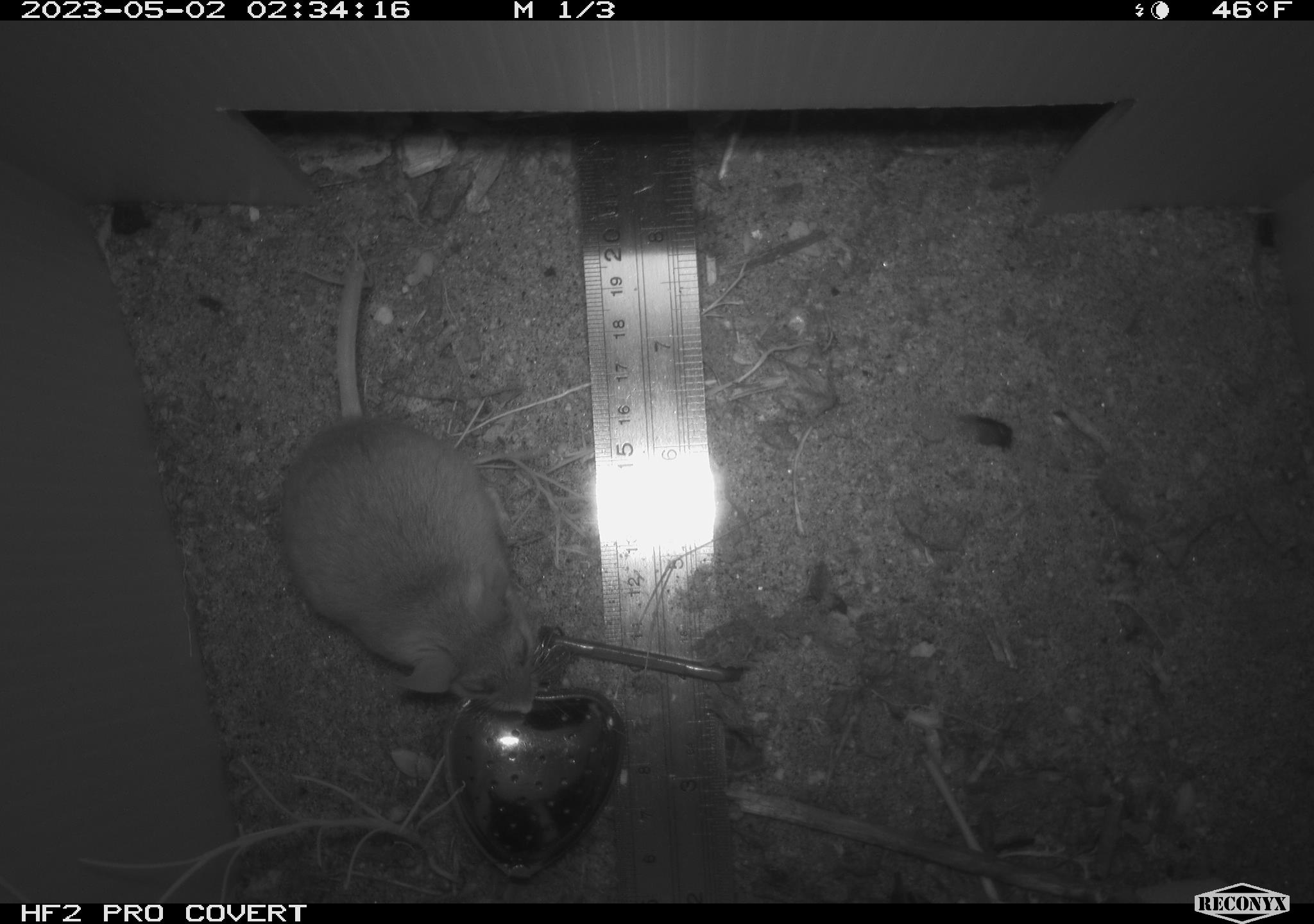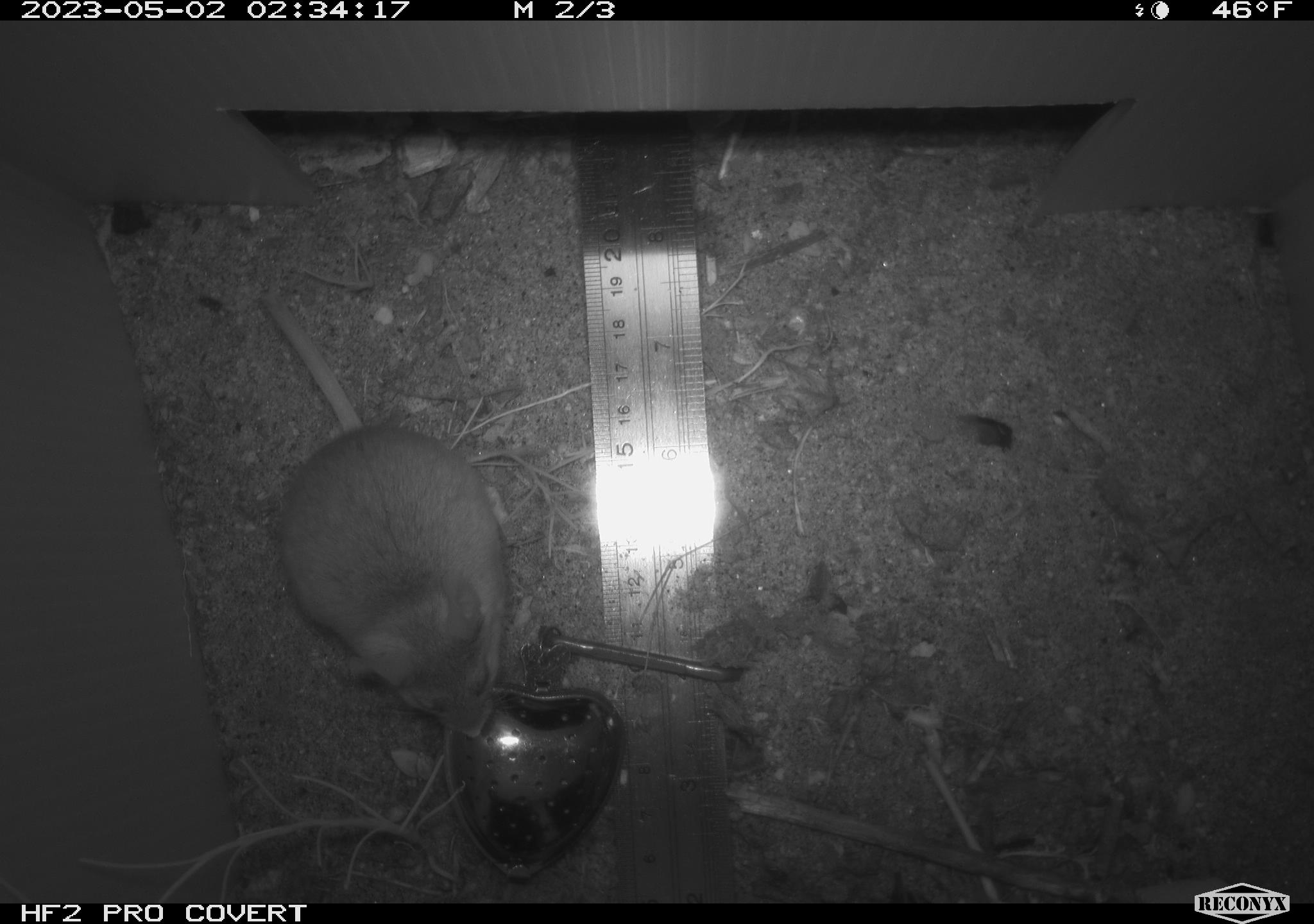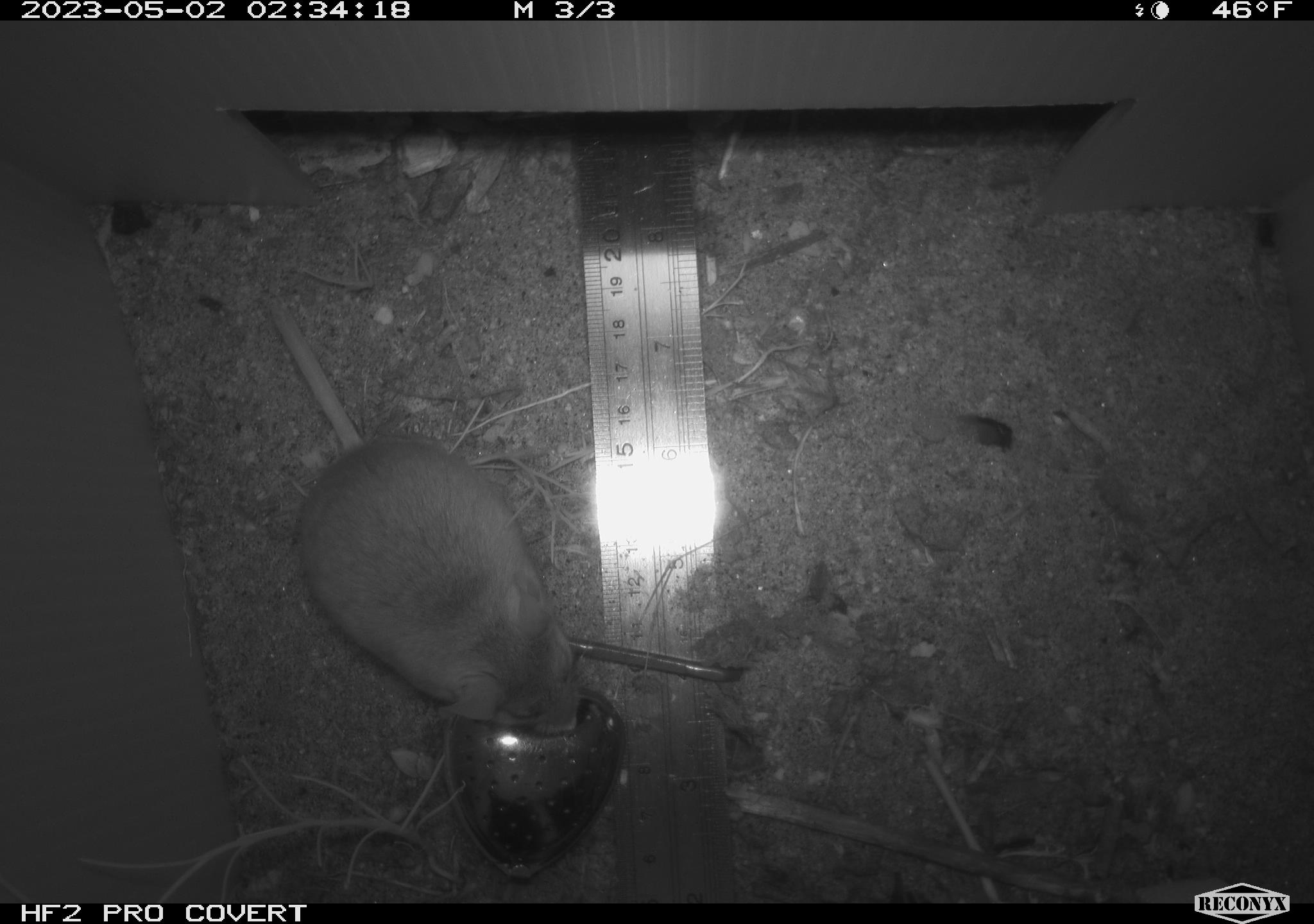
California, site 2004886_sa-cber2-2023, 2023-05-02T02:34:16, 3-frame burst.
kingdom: Animalia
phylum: Chordata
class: Mammalia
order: Rodentia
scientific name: Rodentia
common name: mouse species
Mouse species (Rodentia).